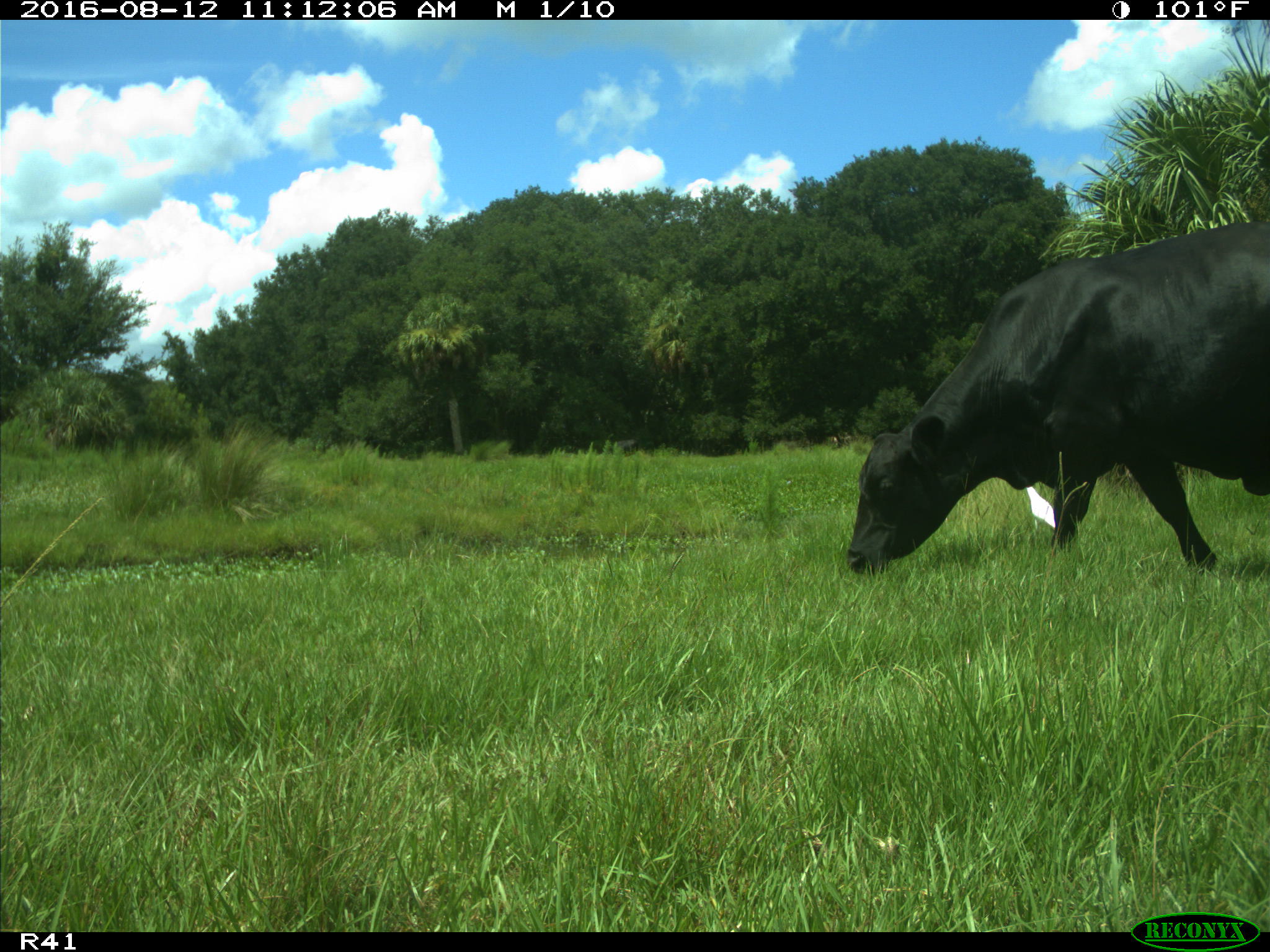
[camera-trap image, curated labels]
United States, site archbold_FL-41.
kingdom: Animalia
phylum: Chordata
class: Mammalia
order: Artiodactyla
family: Bovidae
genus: Bos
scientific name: Bos taurus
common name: domestic cow